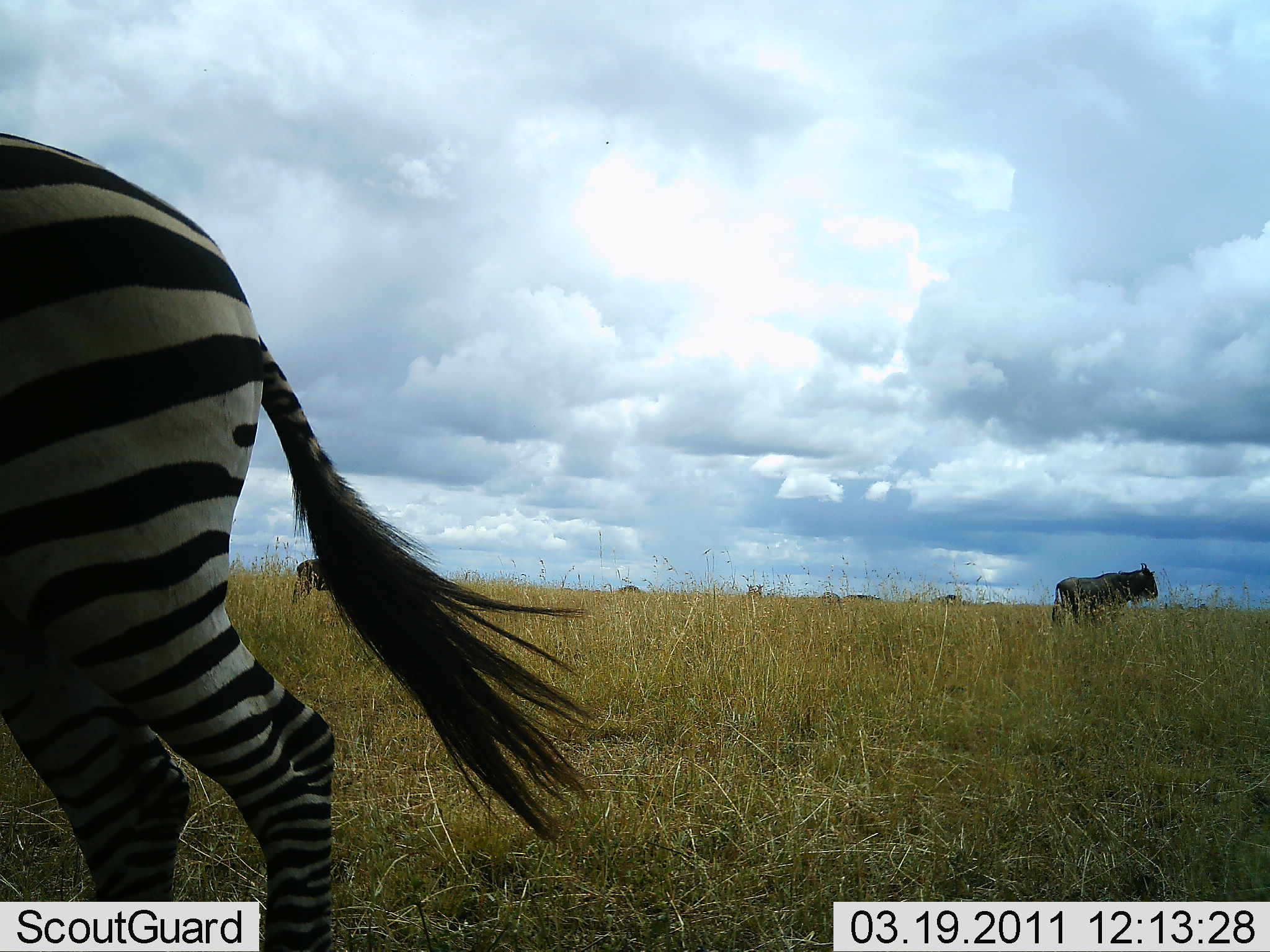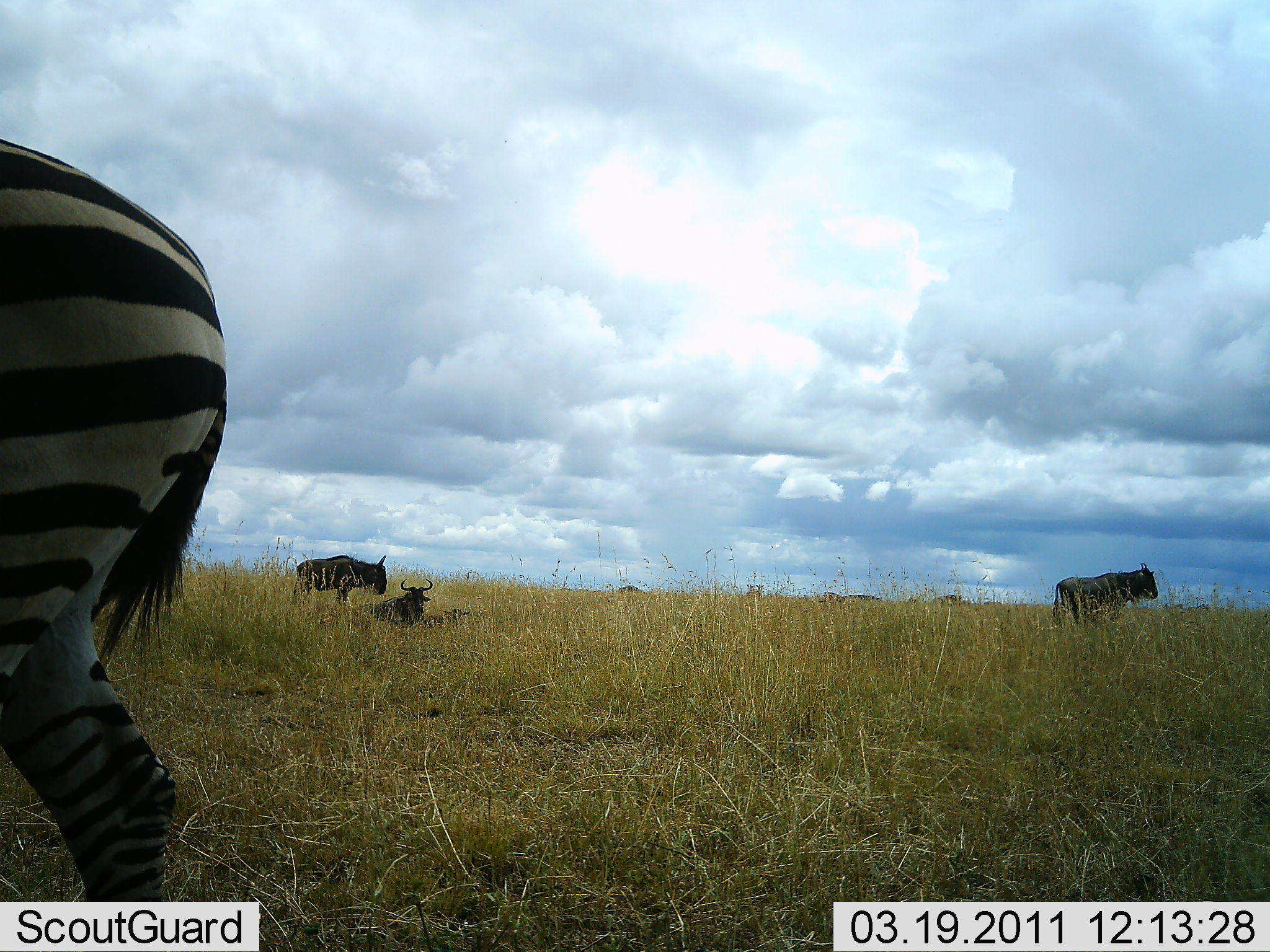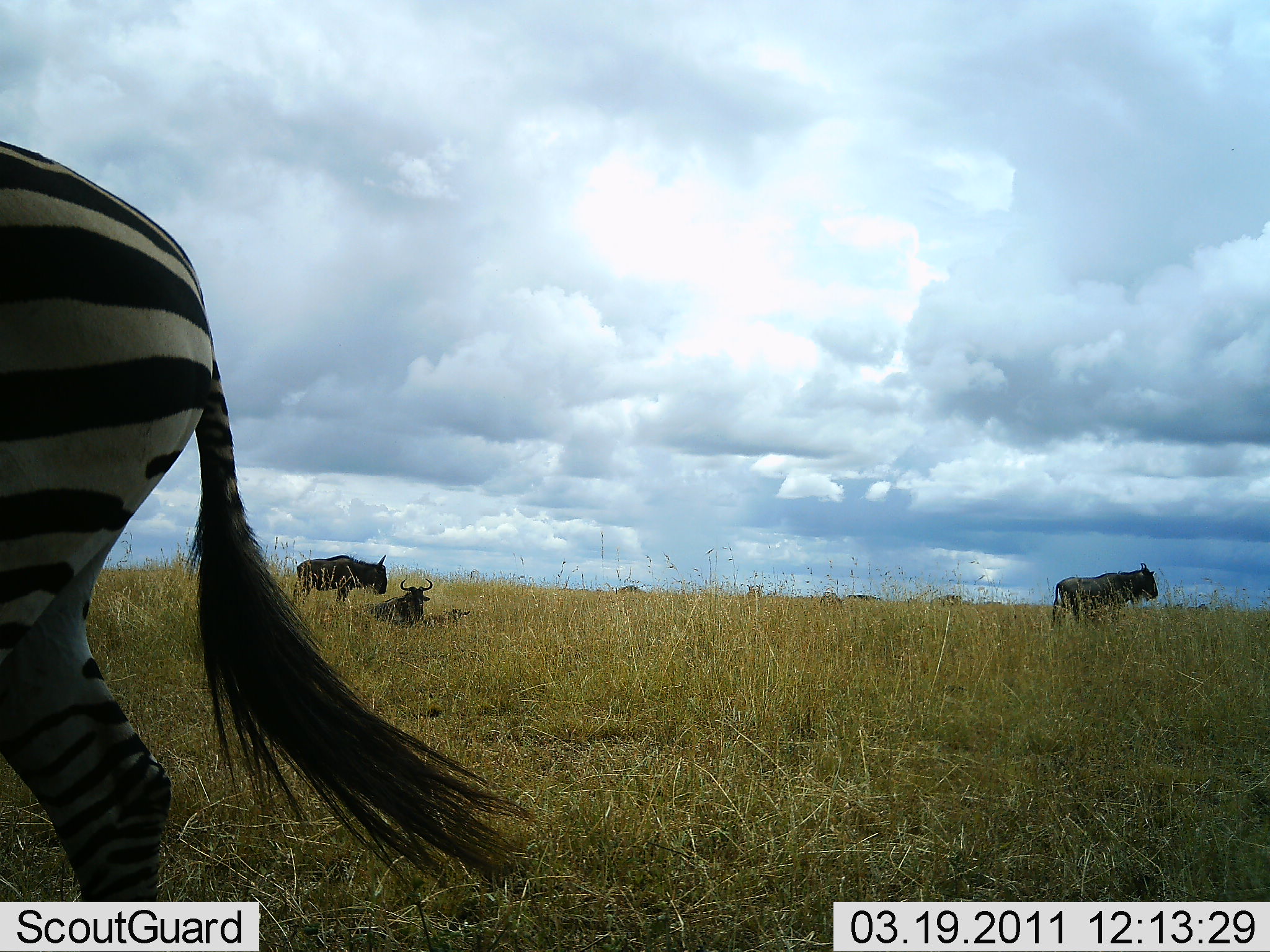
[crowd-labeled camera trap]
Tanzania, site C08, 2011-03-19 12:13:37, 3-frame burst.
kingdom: Animalia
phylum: Chordata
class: Mammalia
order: Artiodactyla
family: Bovidae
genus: Connochaetes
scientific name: Connochaetes taurinus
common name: blue wildebeest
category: wildebeest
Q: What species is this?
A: Wildebeest (blue wildebeest) (Connochaetes taurinus).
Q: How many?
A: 3.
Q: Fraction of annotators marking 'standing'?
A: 80%.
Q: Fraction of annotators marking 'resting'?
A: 80%.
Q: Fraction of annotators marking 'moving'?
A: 0%.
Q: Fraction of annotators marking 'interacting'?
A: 0%.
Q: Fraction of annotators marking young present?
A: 0%.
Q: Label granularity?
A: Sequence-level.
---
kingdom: Animalia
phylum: Chordata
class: Mammalia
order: Perissodactyla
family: Equidae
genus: Equus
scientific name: Equus quagga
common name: plains zebra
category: zebra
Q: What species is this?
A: Zebra (plains zebra) (Equus quagga).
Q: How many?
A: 1.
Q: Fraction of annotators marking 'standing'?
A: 55%.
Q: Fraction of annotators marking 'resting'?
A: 0%.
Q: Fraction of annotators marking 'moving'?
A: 45%.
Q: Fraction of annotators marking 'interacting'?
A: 0%.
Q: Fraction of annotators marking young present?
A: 0%.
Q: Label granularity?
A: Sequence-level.